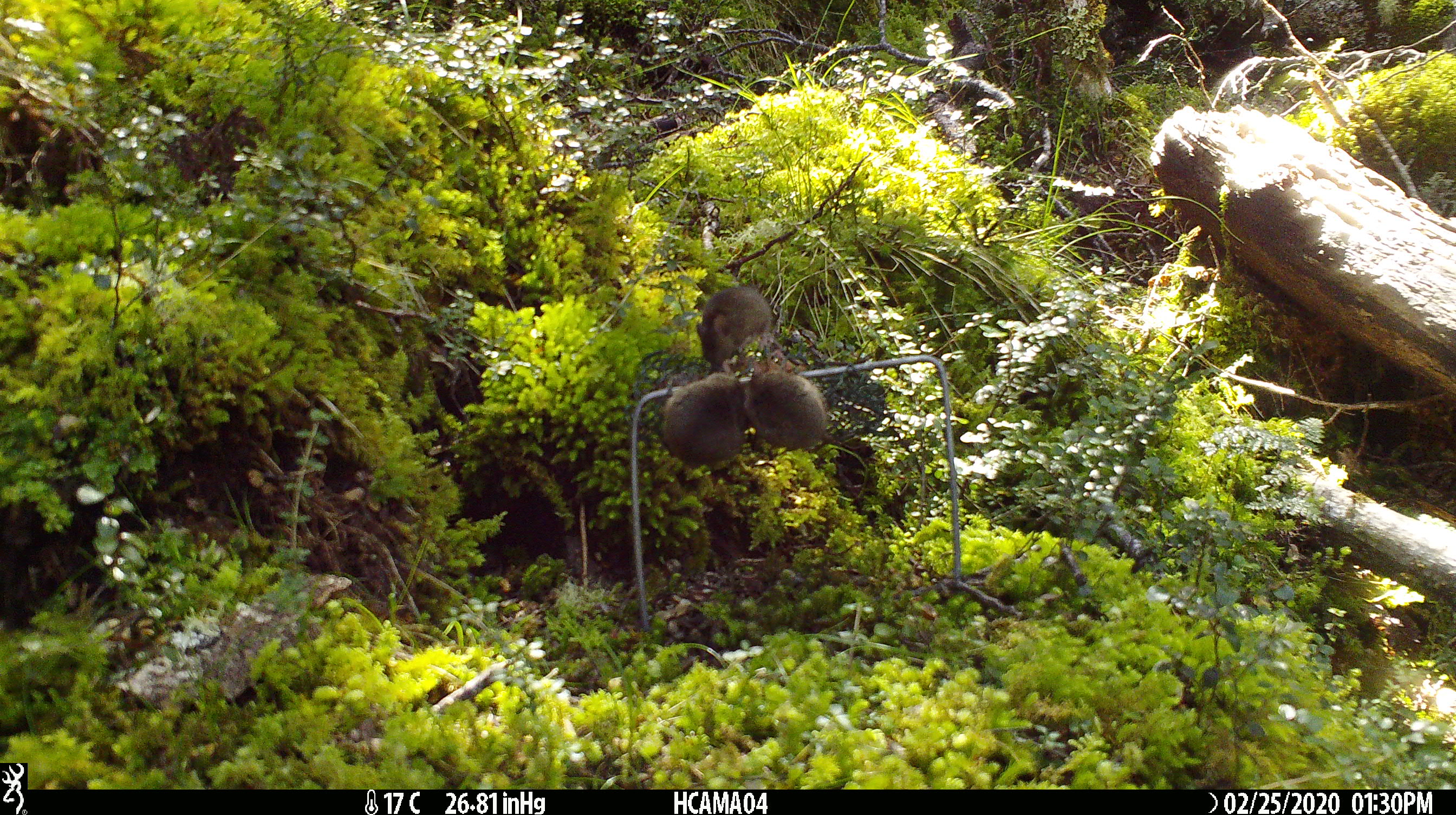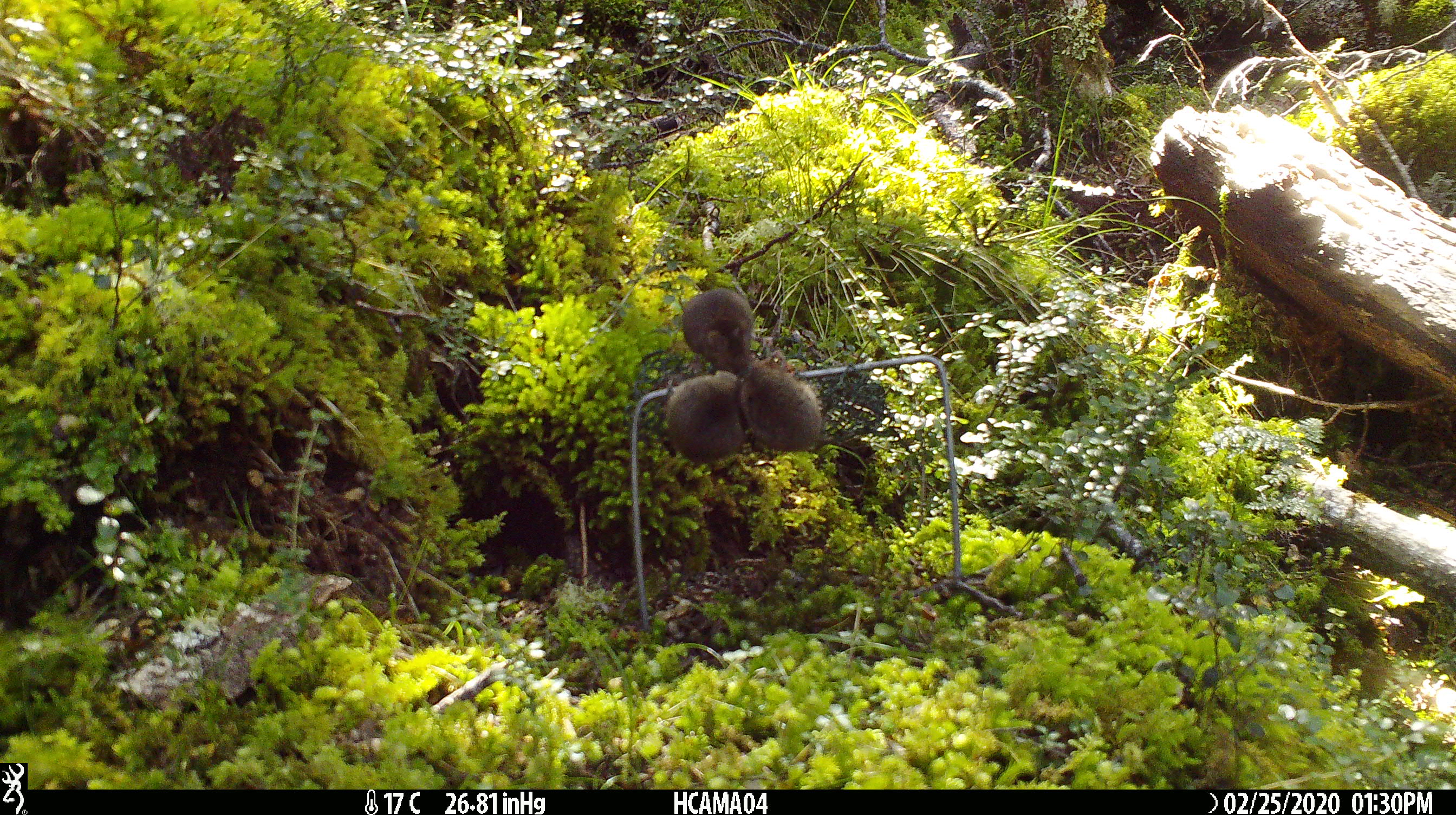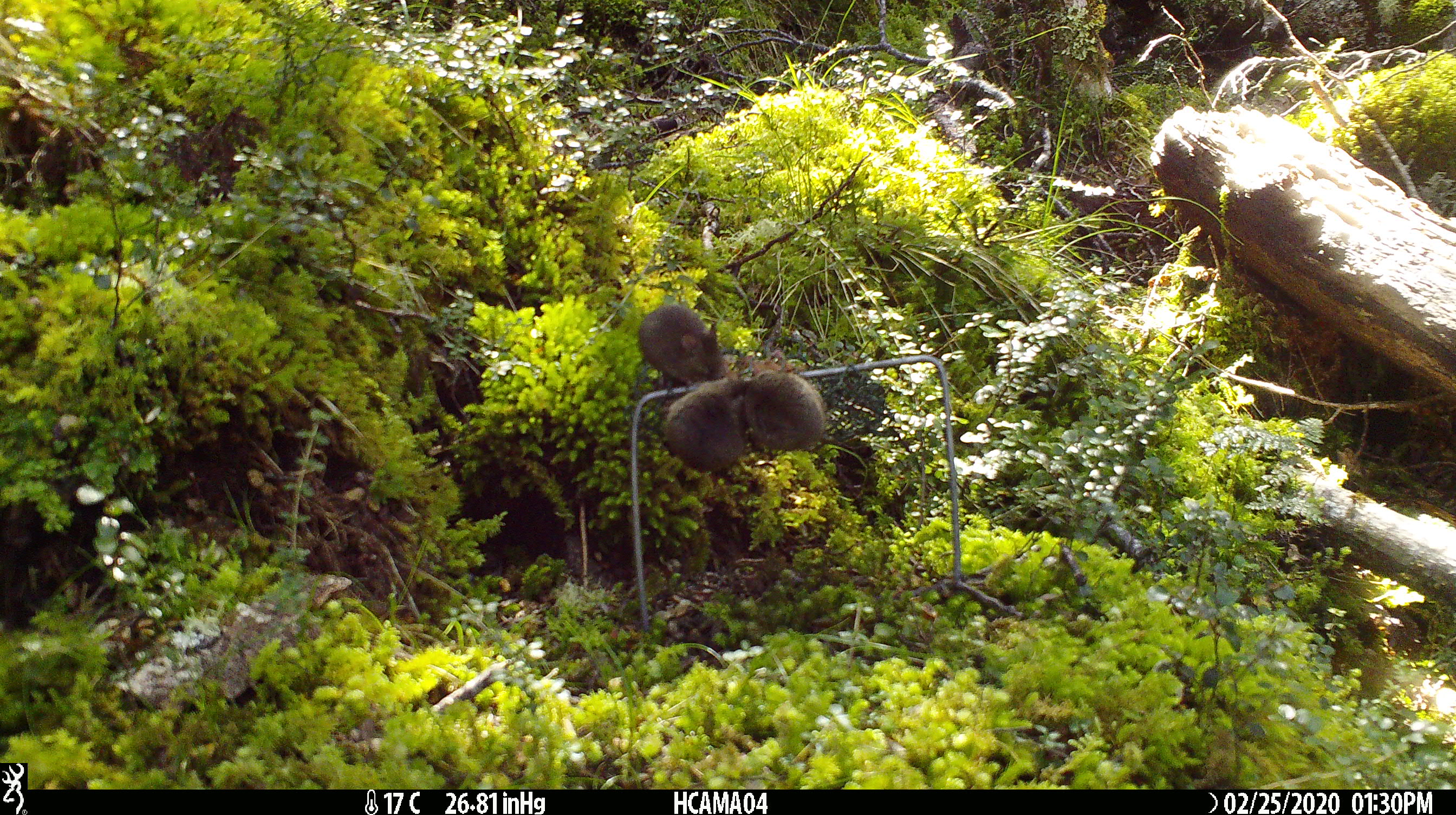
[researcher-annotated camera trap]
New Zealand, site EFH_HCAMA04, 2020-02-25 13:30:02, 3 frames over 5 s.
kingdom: Animalia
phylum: Chordata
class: Mammalia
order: Rodentia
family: Muridae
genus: Mus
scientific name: Mus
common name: mouse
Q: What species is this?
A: Mouse (Mus).